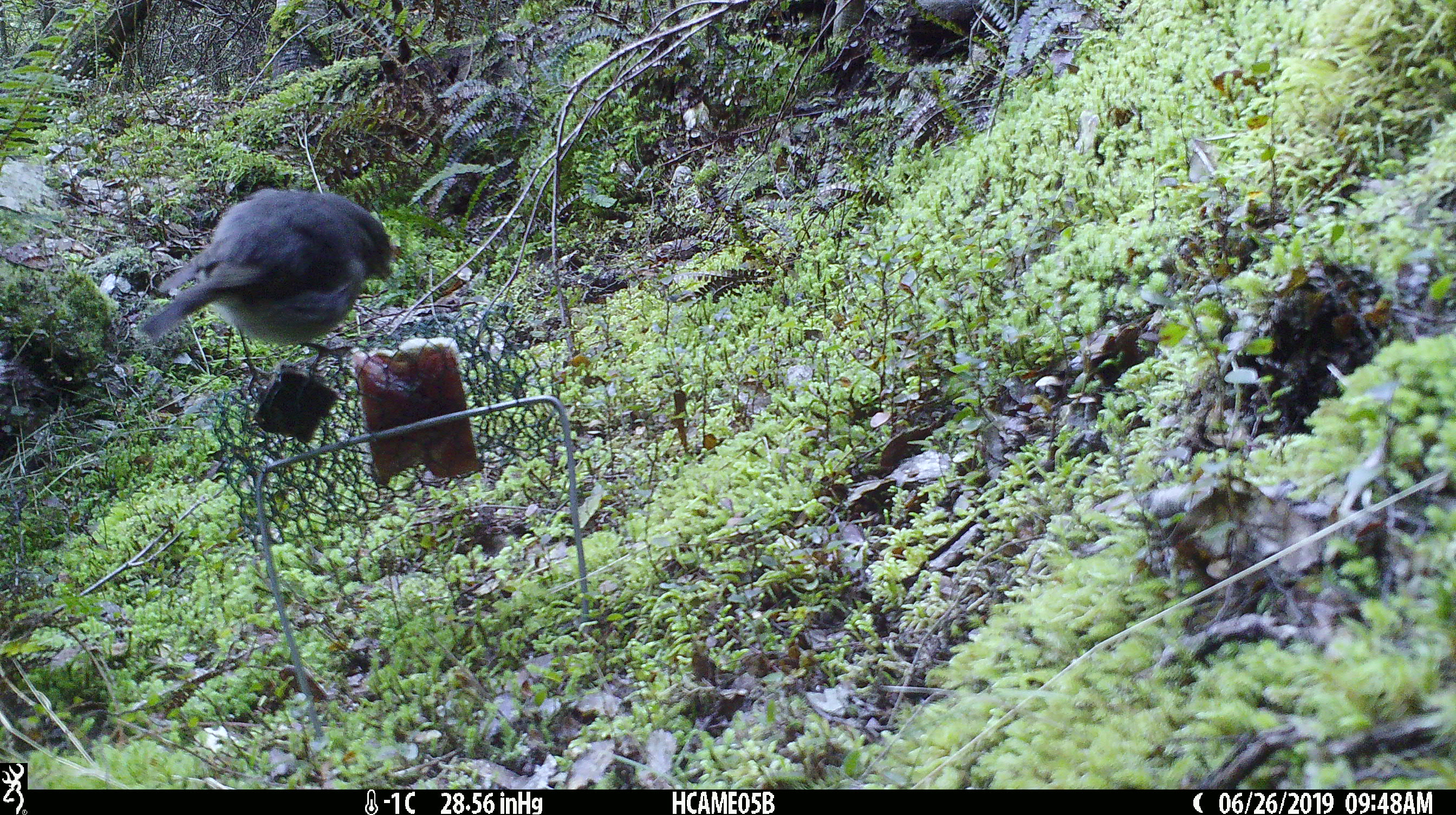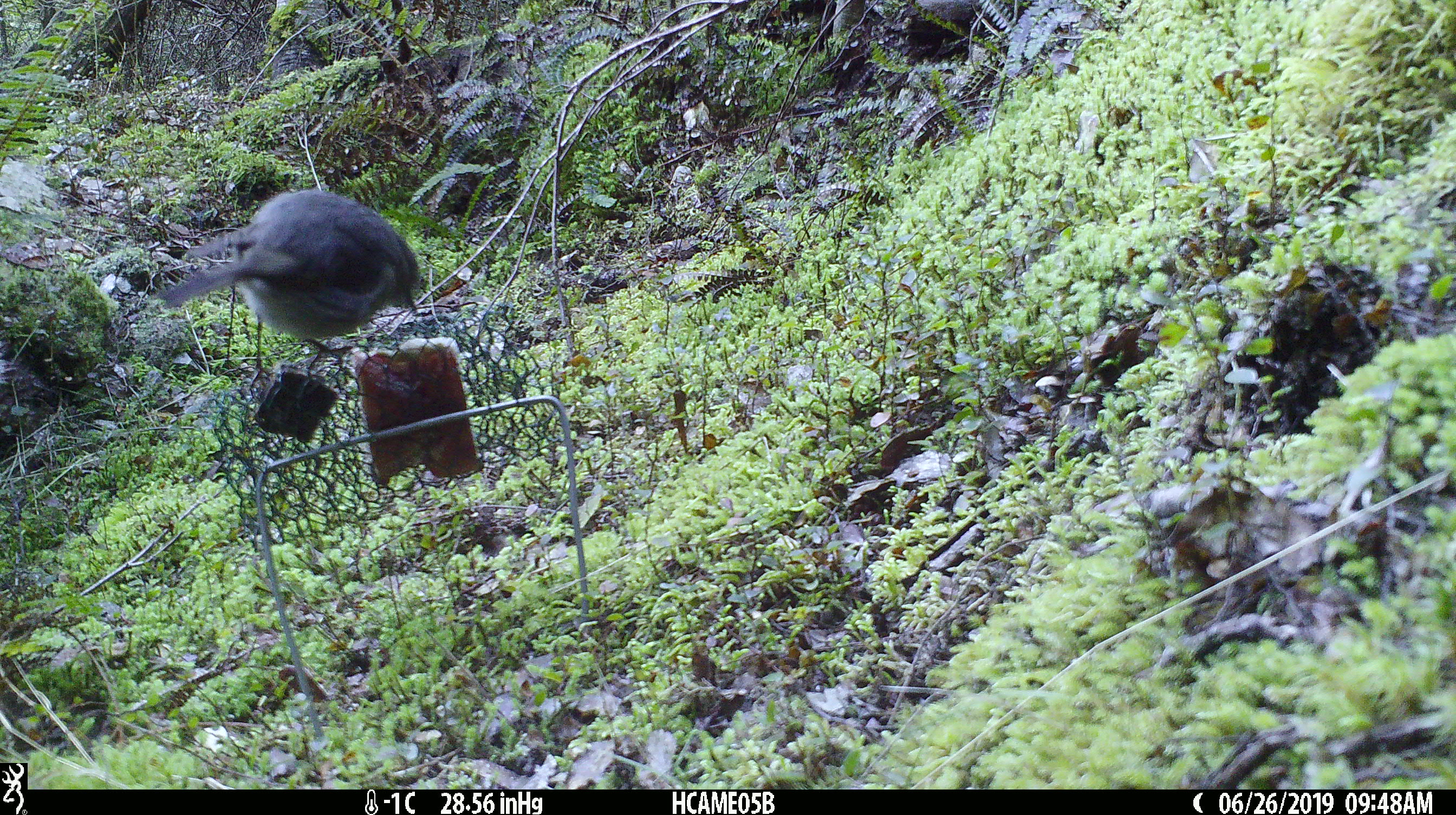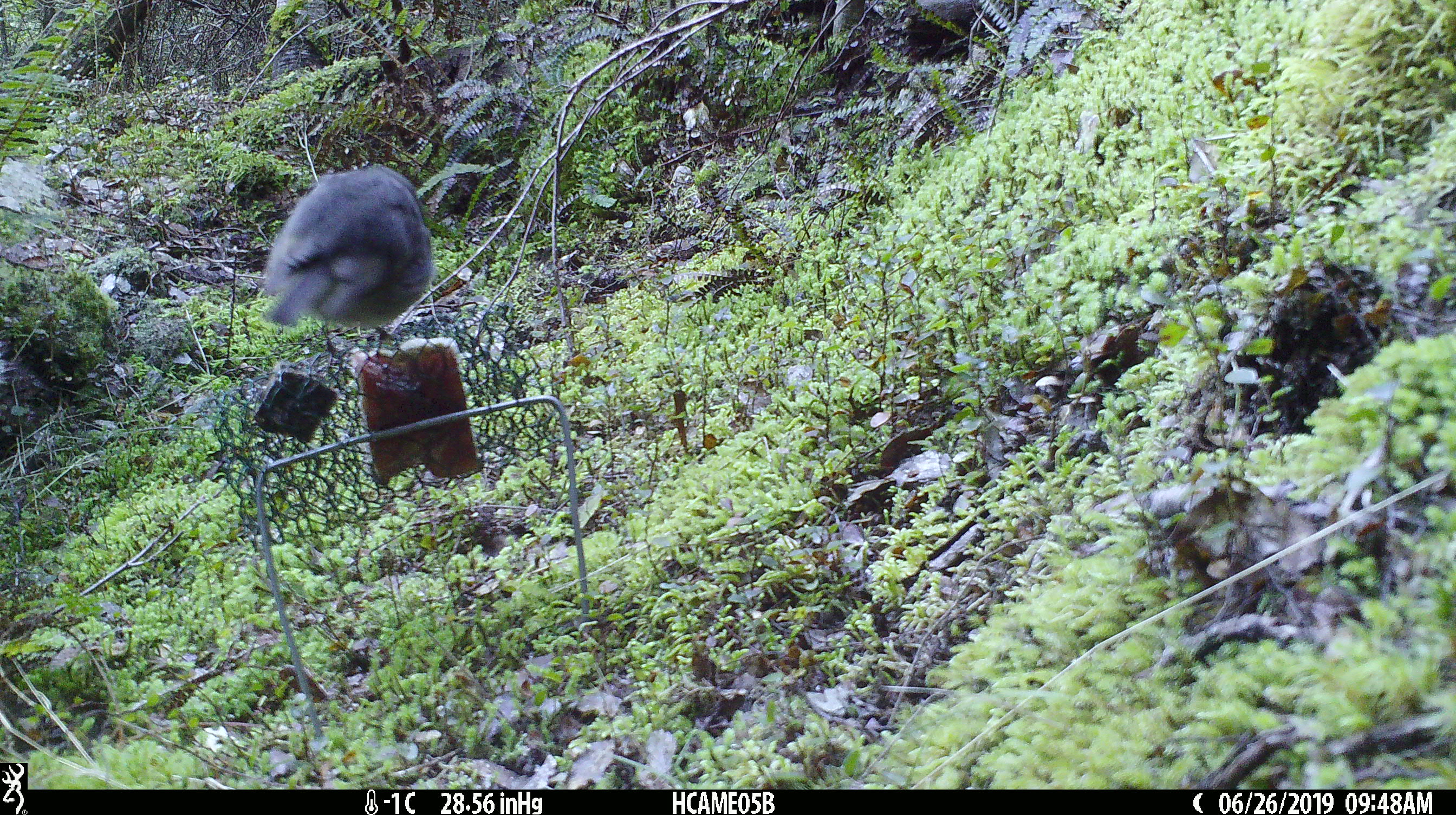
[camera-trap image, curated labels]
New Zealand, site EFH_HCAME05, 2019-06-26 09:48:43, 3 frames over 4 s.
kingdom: Animalia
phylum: Chordata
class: Aves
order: Passeriformes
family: Petroicidae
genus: Petroica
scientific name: Petroica australis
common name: new zealand robin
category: robin